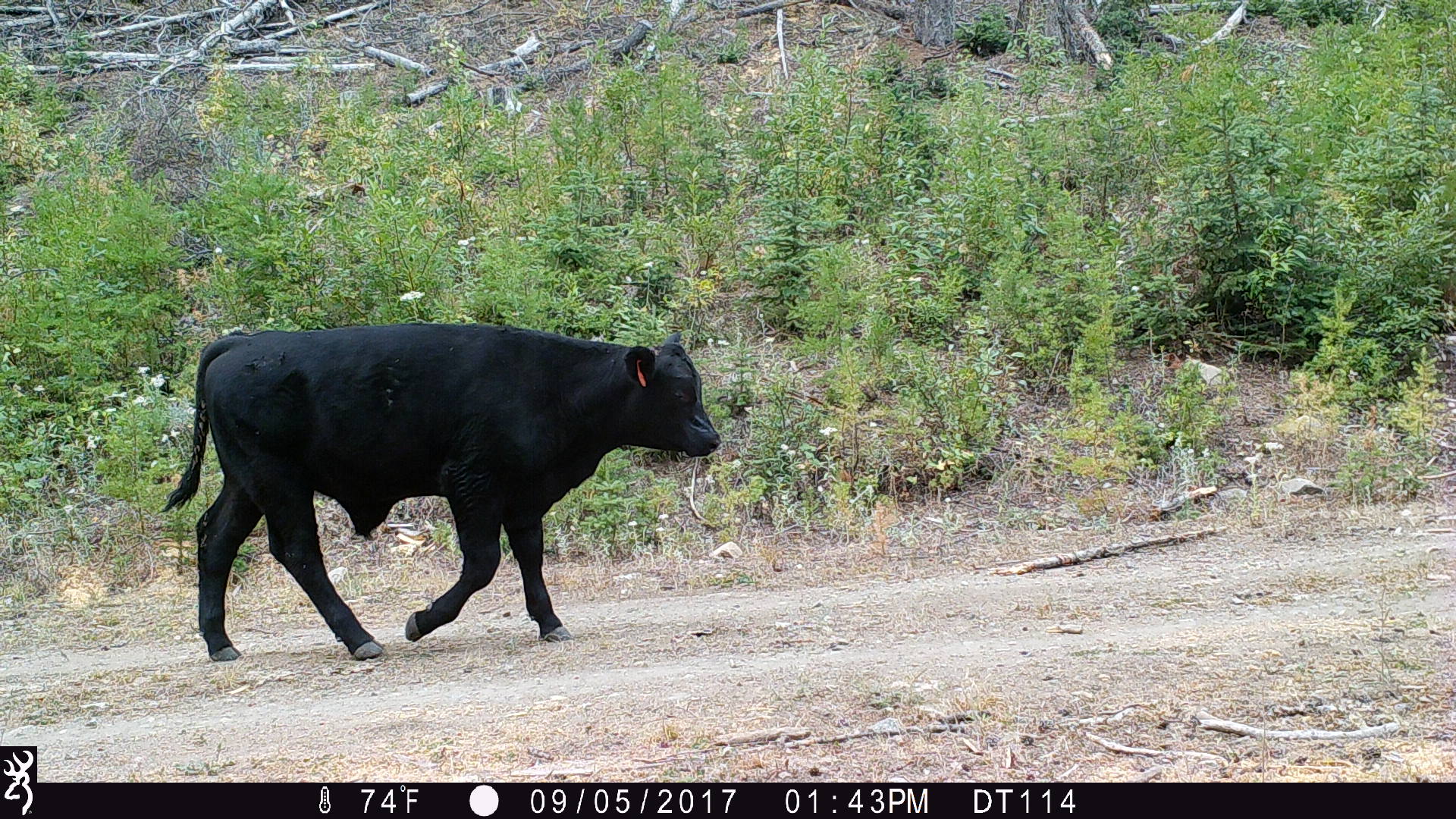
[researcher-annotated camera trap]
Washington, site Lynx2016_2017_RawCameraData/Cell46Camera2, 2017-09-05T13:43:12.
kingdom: Animalia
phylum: Chordata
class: Mammalia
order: Artiodactyla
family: Bovidae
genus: Bos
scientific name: Bos taurus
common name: domestic cattle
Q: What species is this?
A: Domestic cattle (Bos taurus).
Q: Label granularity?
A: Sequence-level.